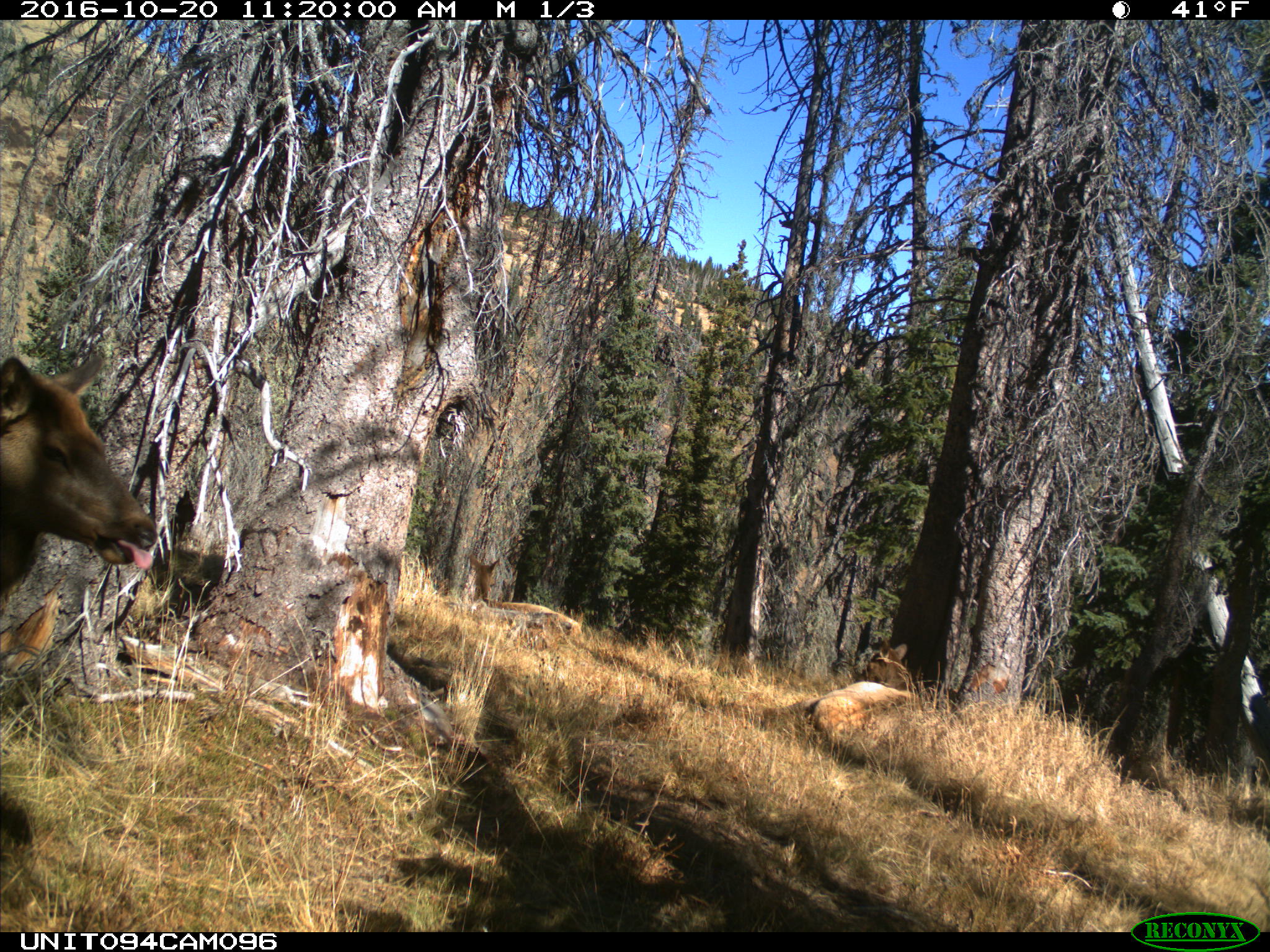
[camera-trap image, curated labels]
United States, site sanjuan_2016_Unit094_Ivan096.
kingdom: Animalia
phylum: Chordata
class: Mammalia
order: Artiodactyla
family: Cervidae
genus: Cervus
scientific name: Cervus elaphus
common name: red deer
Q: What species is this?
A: Cervus elaphus (red deer).